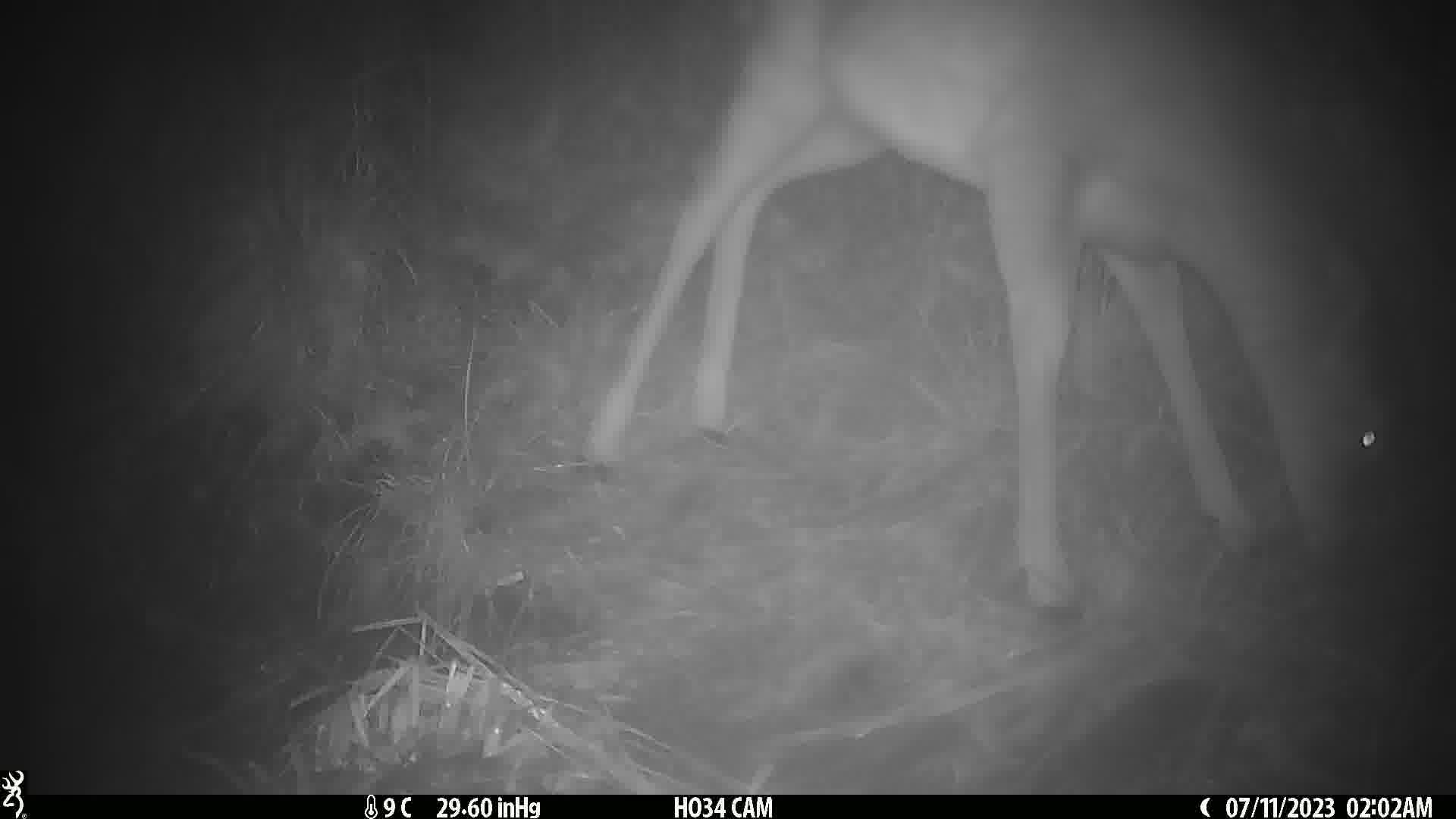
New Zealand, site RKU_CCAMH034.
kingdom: Animalia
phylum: Chordata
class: Mammalia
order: Artiodactyla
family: Cervidae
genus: Odocoileus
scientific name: Odocoileus virginianus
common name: white-tailed deer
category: white tailed deer